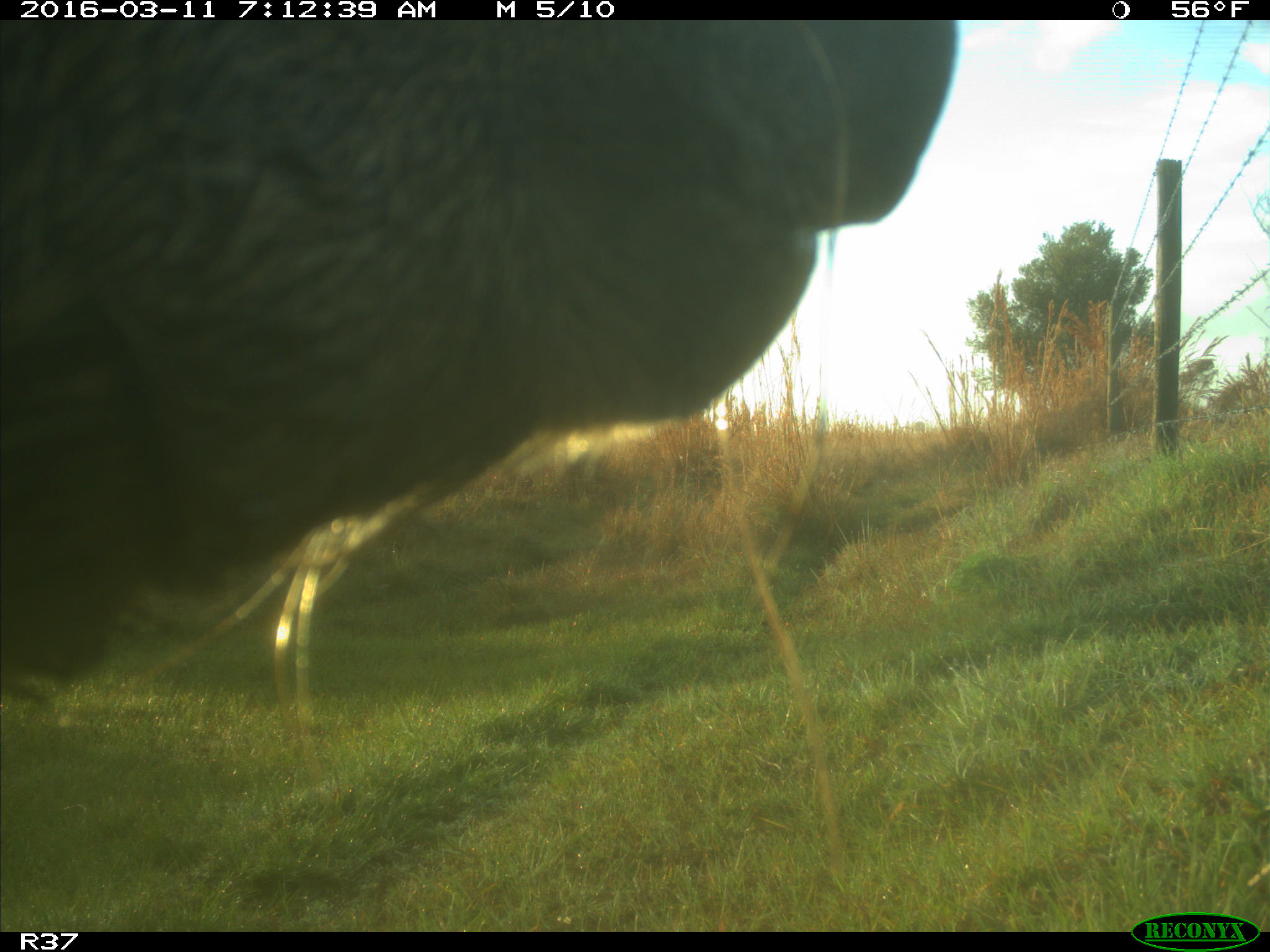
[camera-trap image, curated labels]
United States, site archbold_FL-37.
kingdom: Animalia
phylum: Chordata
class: Mammalia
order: Artiodactyla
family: Suidae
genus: Sus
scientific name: Sus scrofa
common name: wild boar